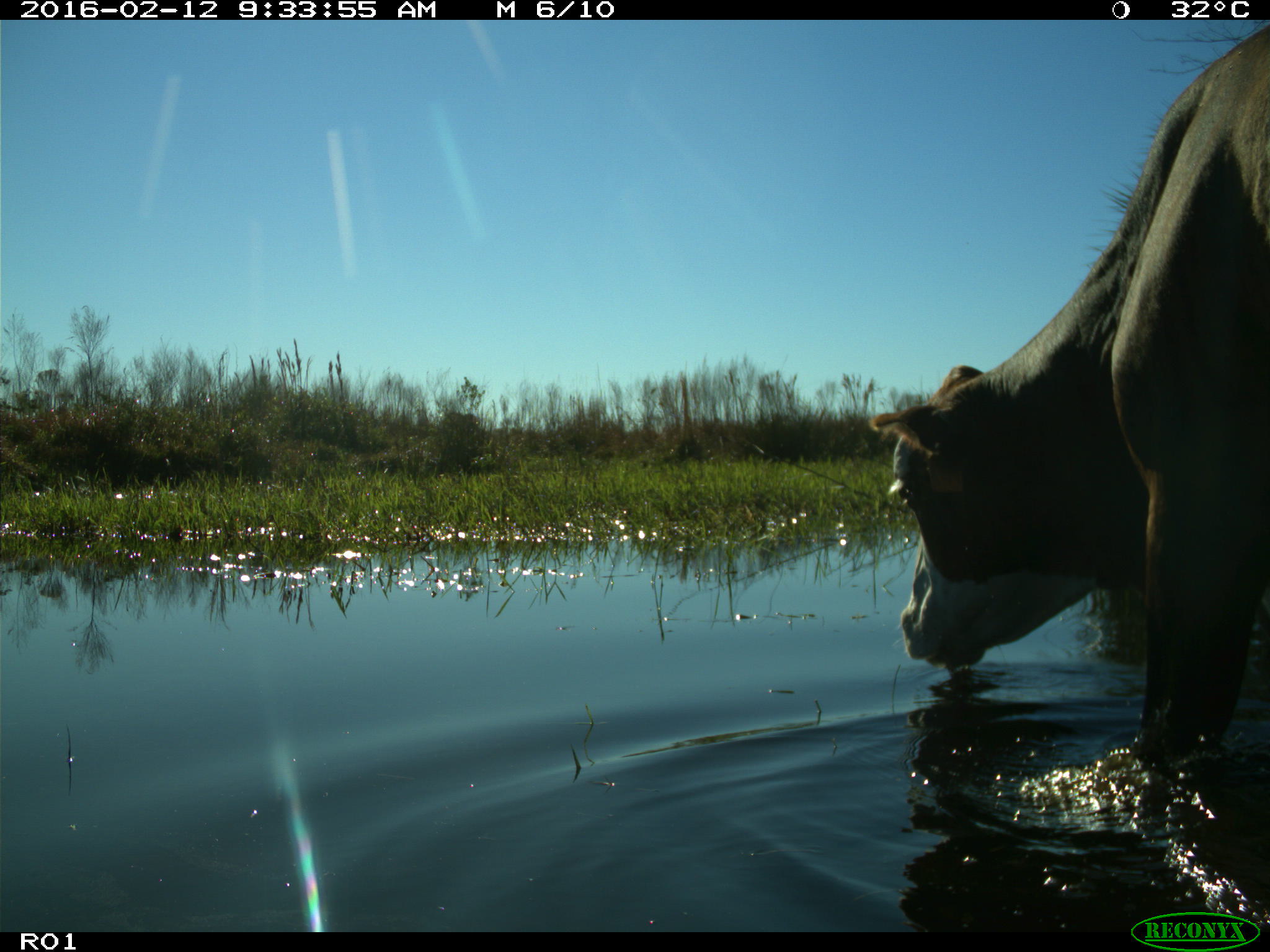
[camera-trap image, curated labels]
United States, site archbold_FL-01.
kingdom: Animalia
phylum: Chordata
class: Mammalia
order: Artiodactyla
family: Bovidae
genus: Bos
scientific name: Bos taurus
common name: domestic cow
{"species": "Bos taurus (domestic cow)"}